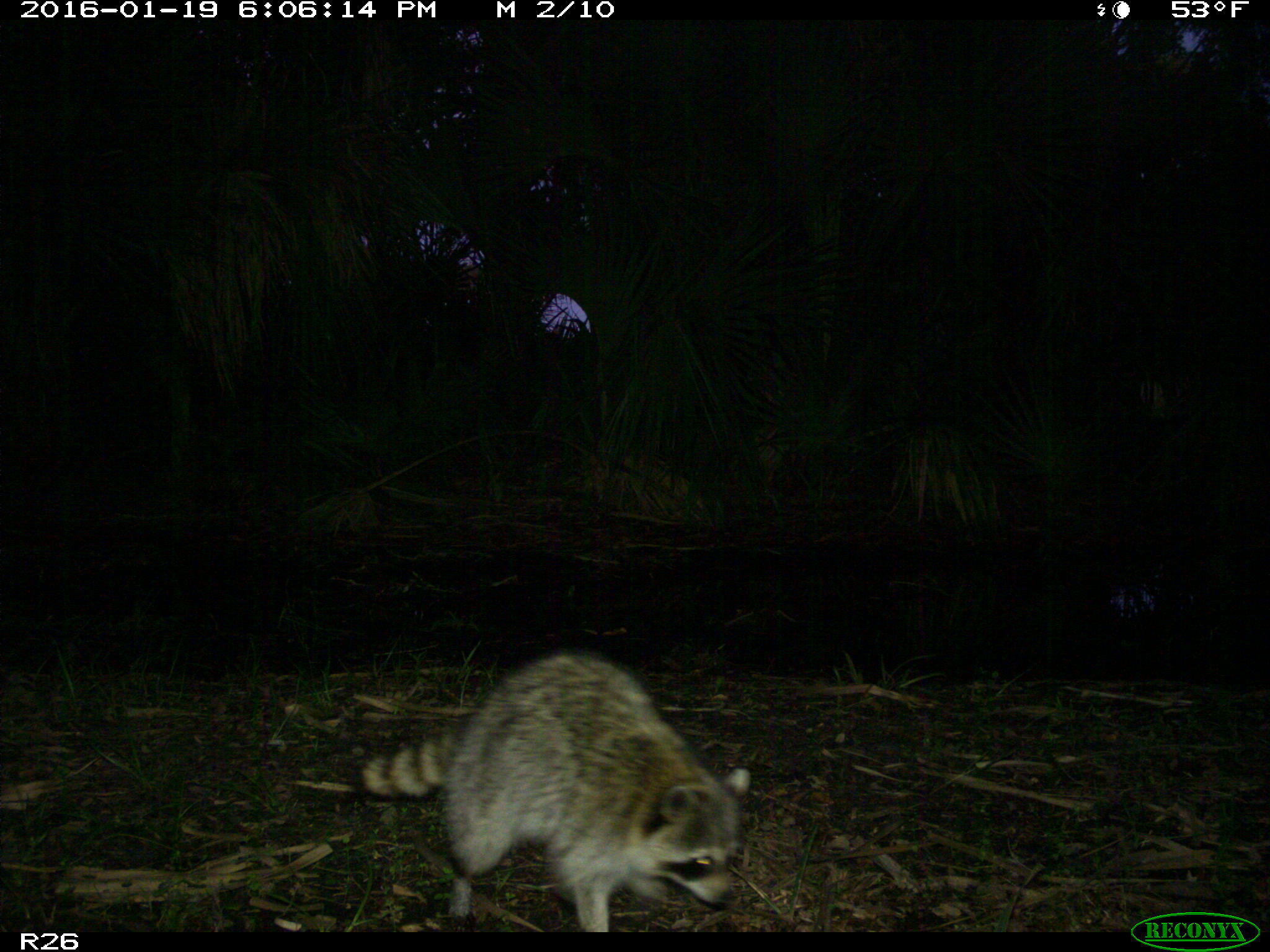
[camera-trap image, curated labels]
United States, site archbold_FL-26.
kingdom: Animalia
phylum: Chordata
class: Mammalia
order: Carnivora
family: Procyonidae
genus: Procyon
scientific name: Procyon lotor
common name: common raccoon